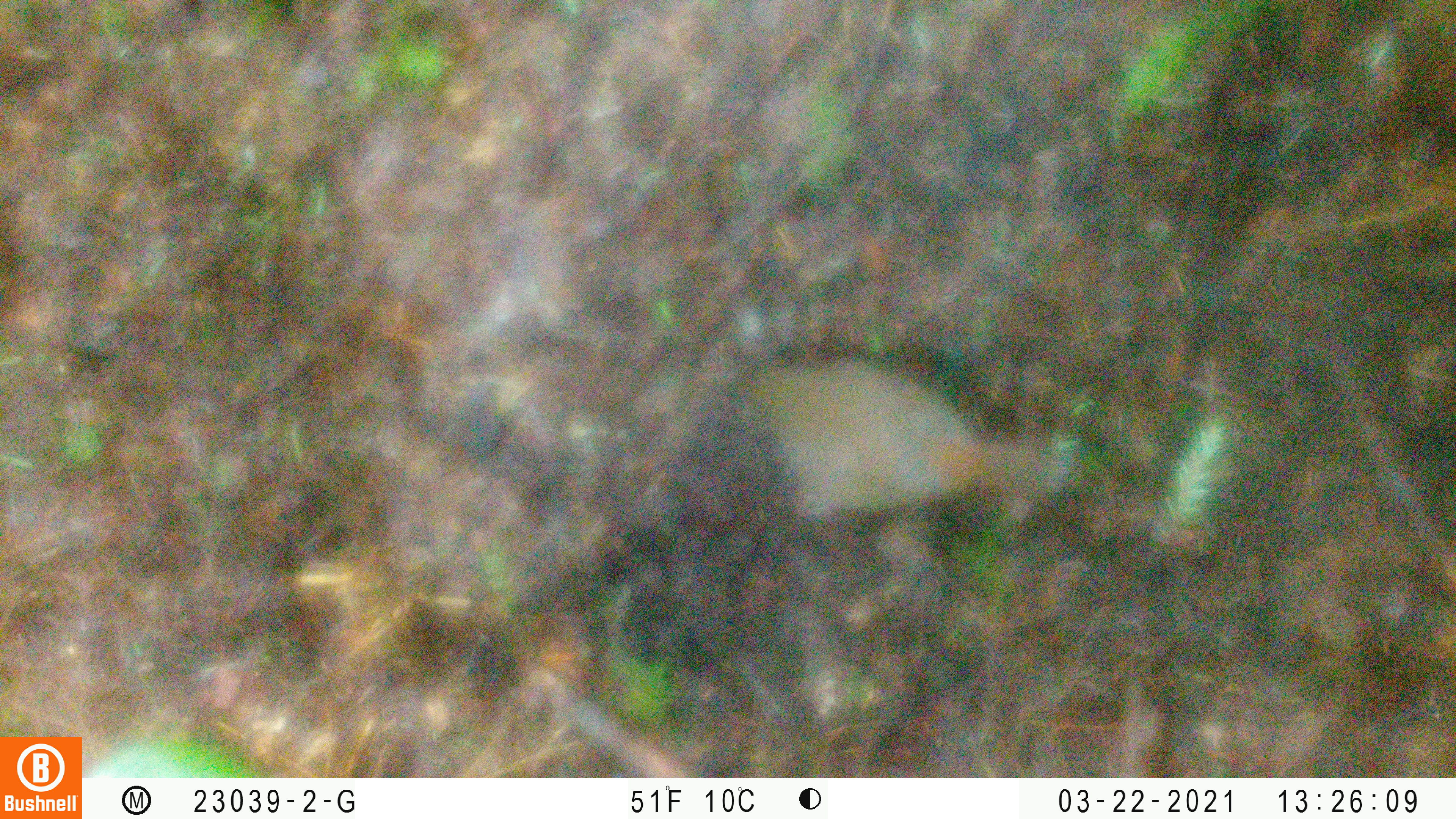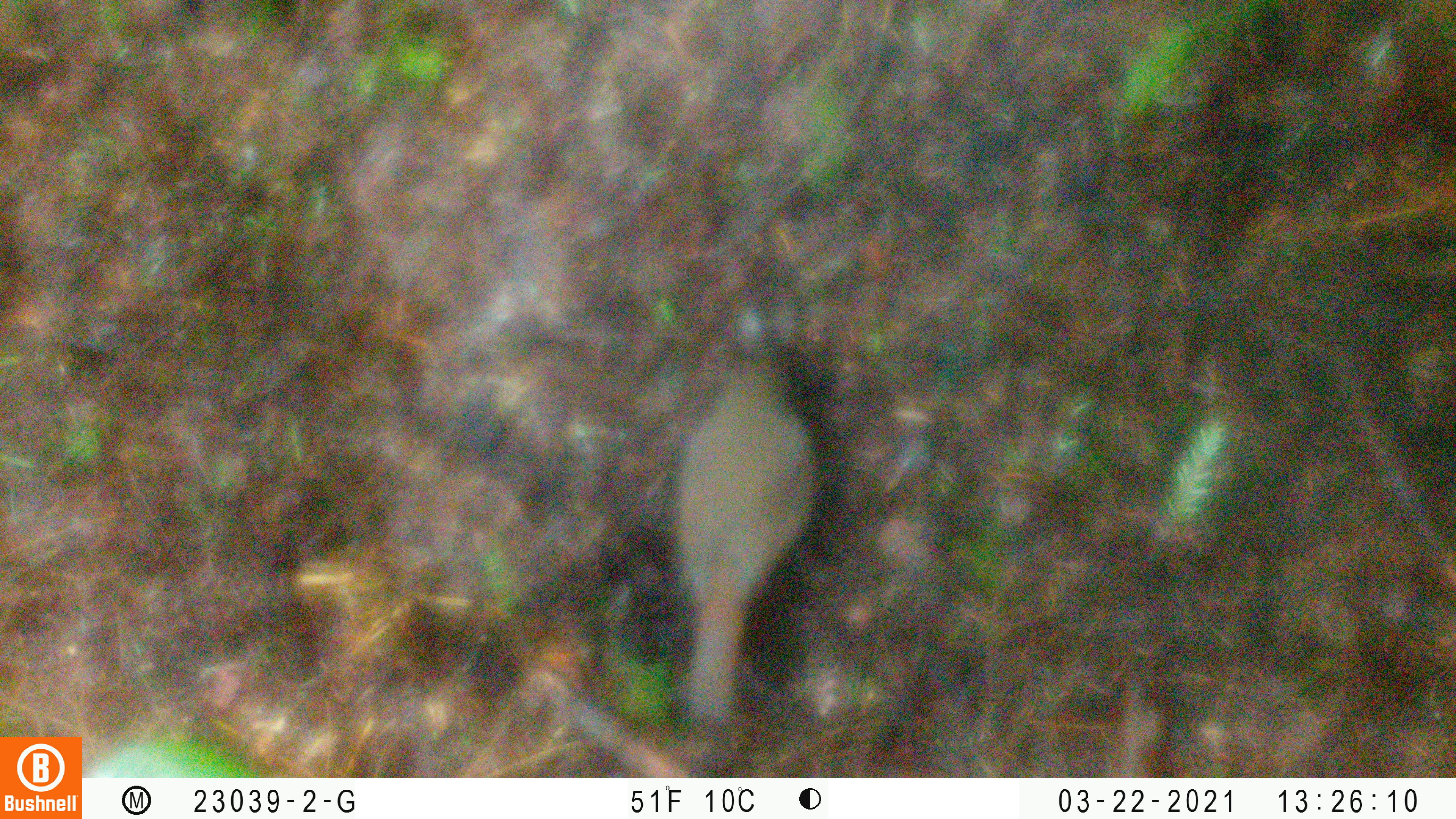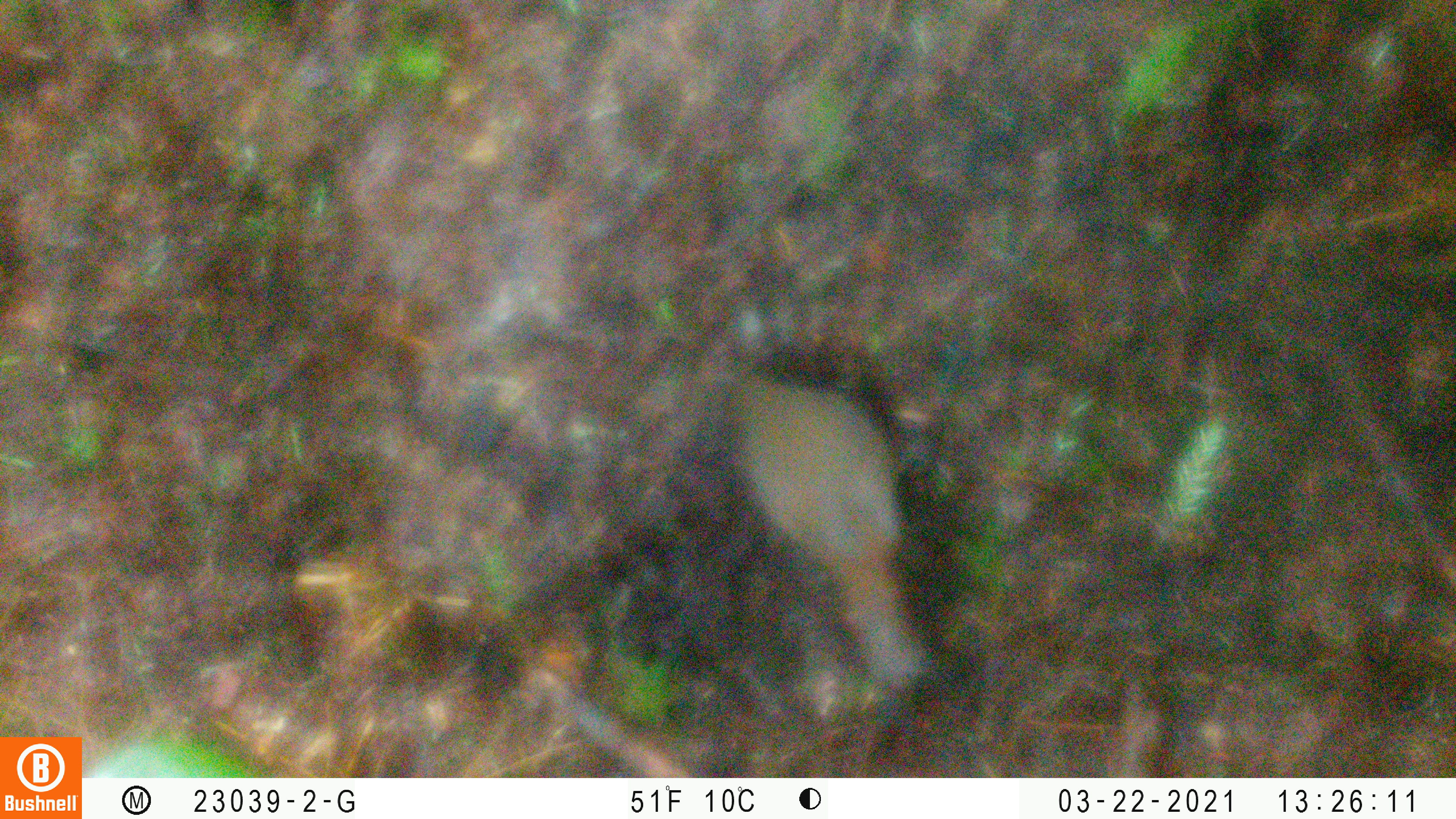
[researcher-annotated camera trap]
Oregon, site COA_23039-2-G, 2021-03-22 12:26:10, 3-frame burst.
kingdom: Animalia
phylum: Chordata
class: Aves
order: Passeriformes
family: Turdidae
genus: Catharus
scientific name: Catharus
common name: brown thrushes and nightingale-thrushes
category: catharus species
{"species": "catharus species (brown thrushes and nightingale-thrushes) (Catharus)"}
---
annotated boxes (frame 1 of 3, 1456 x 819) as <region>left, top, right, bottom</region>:
catharus species: <region>708, 326, 1109, 550</region>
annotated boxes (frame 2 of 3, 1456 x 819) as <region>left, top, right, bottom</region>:
catharus species: <region>649, 334, 834, 734</region>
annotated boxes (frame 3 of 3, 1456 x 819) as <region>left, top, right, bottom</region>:
catharus species: <region>699, 337, 963, 704</region>